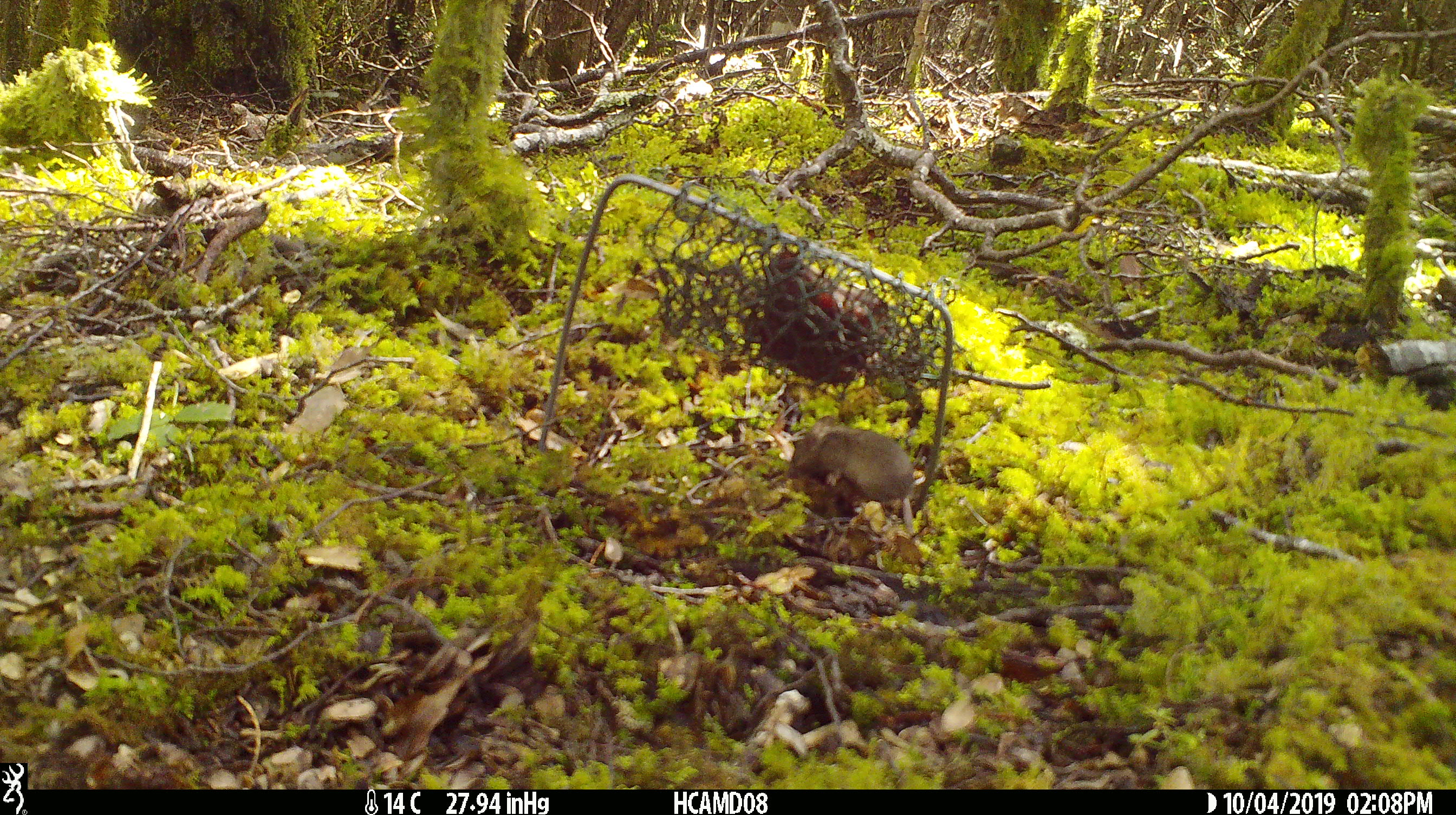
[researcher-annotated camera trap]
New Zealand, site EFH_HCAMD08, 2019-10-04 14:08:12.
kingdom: Animalia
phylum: Chordata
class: Mammalia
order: Rodentia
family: Muridae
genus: Mus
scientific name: Mus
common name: mouse